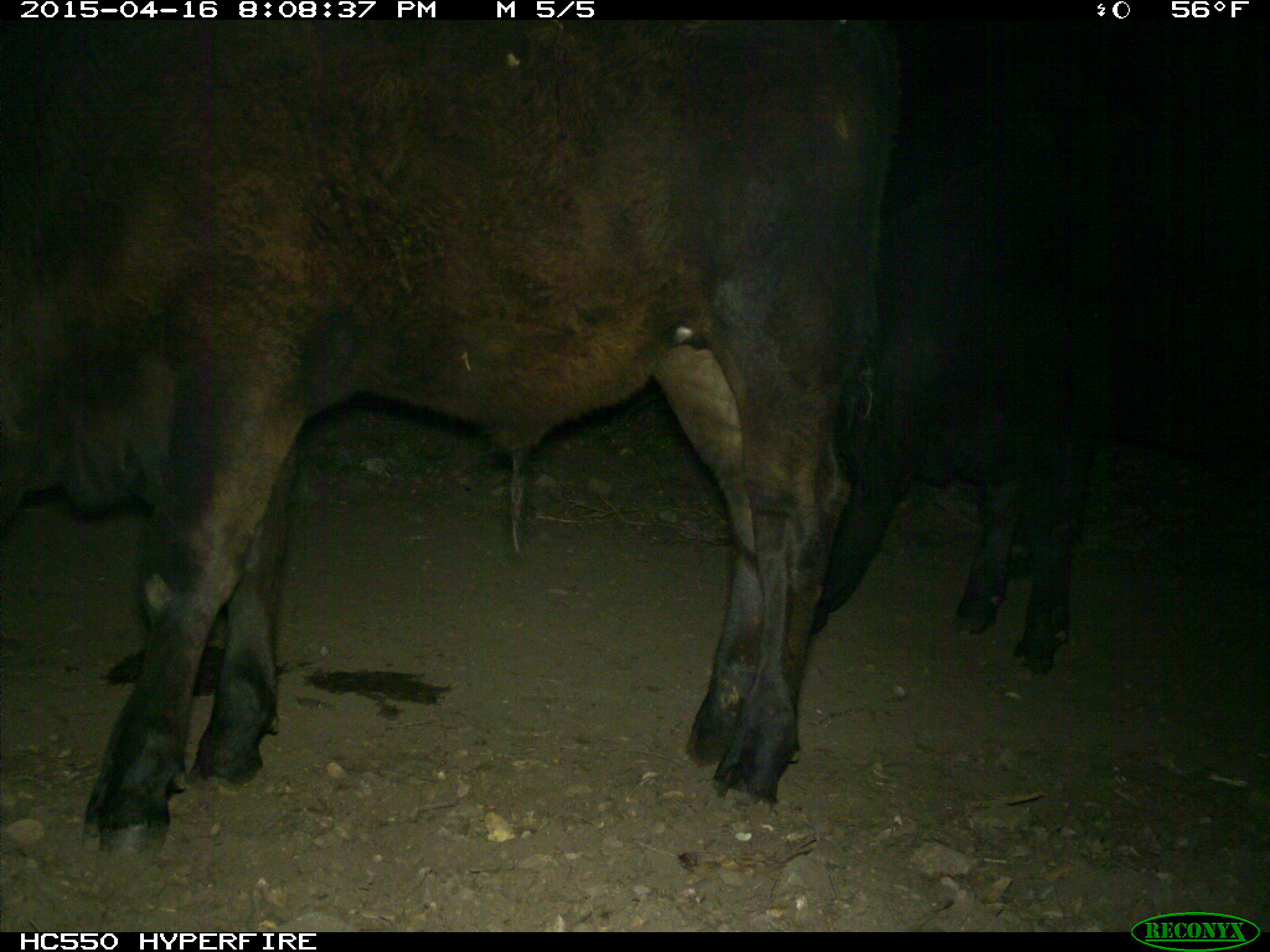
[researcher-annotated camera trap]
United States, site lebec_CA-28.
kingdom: Animalia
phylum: Chordata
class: Mammalia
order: Artiodactyla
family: Bovidae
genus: Bos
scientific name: Bos taurus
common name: domestic cow